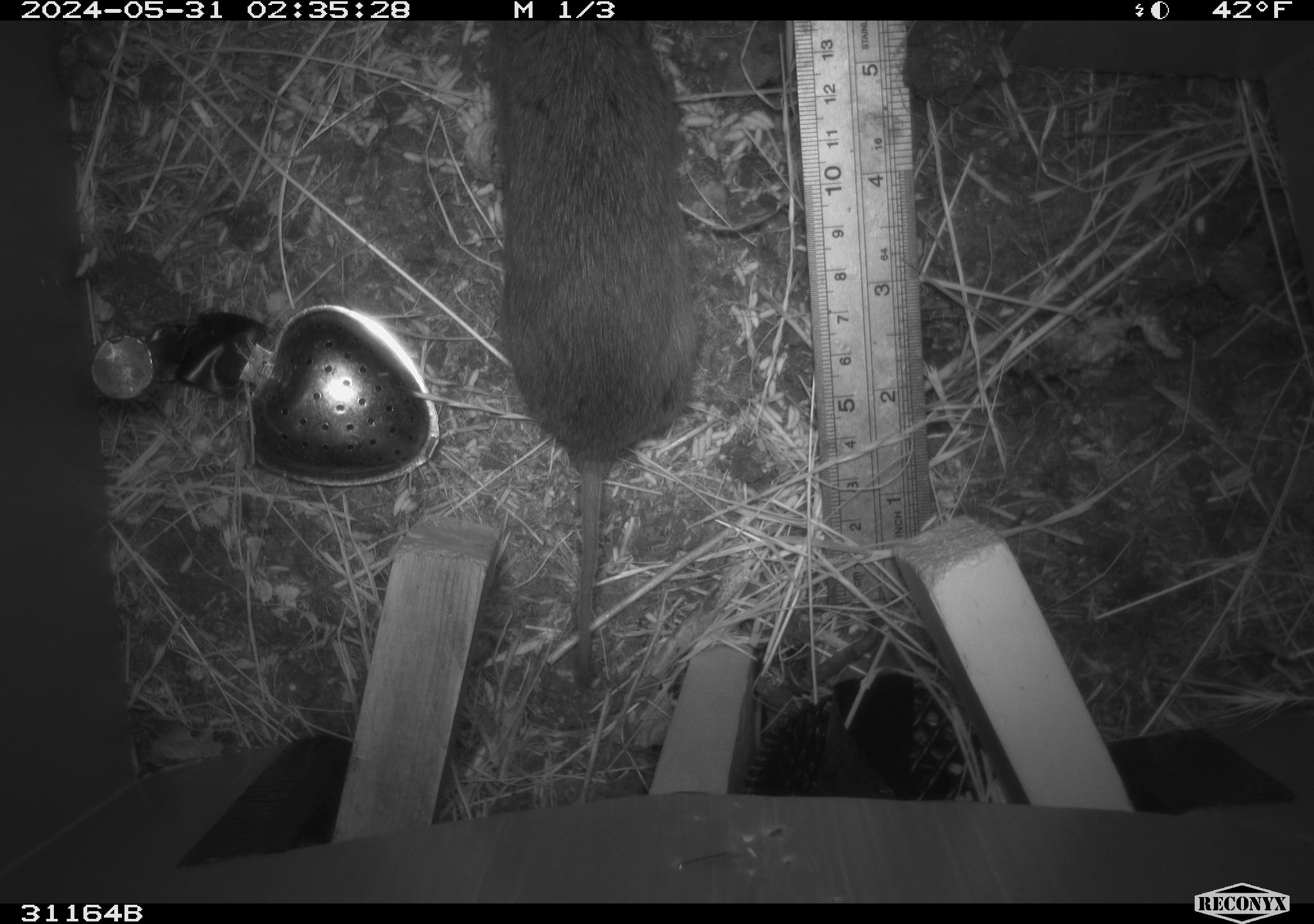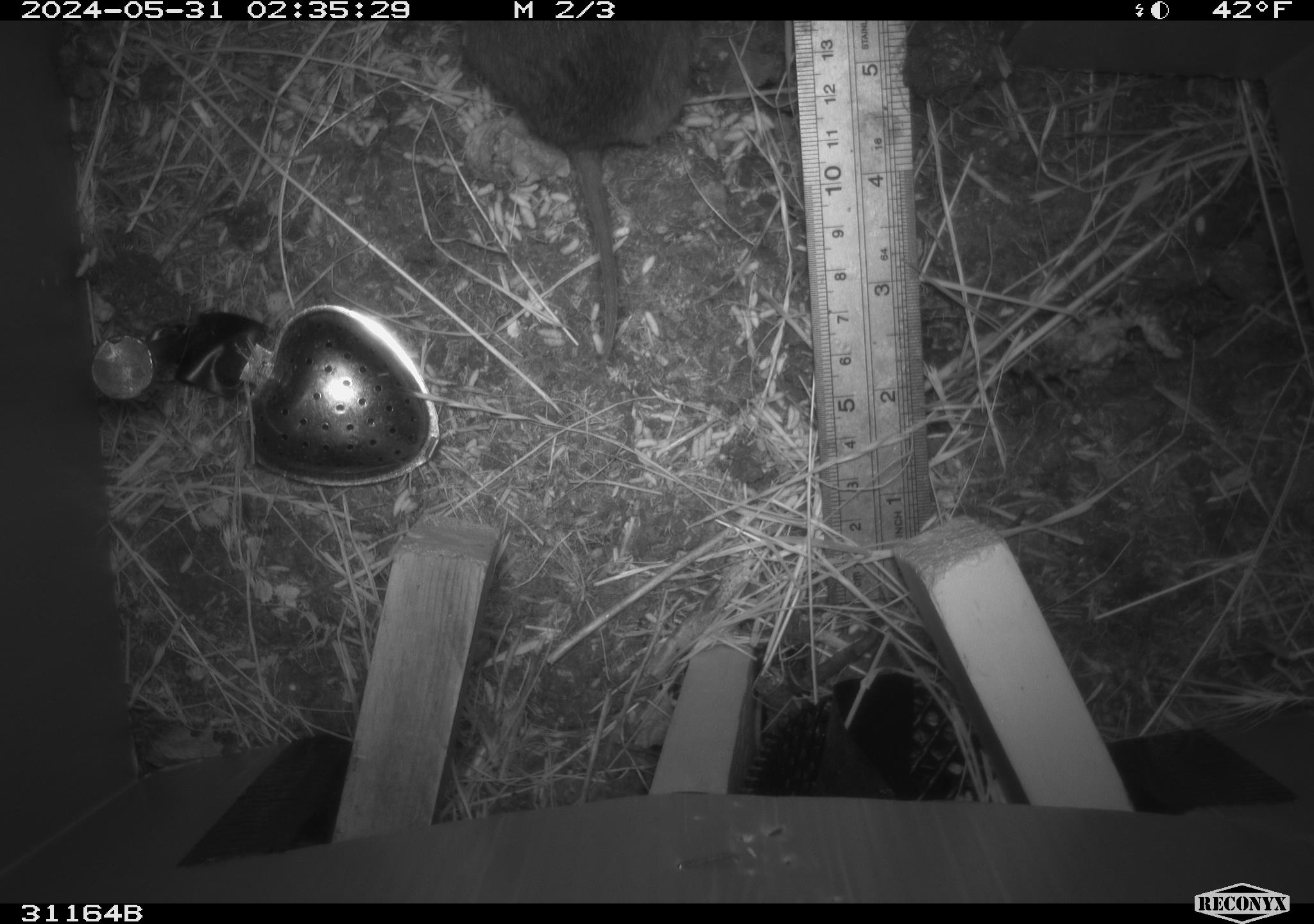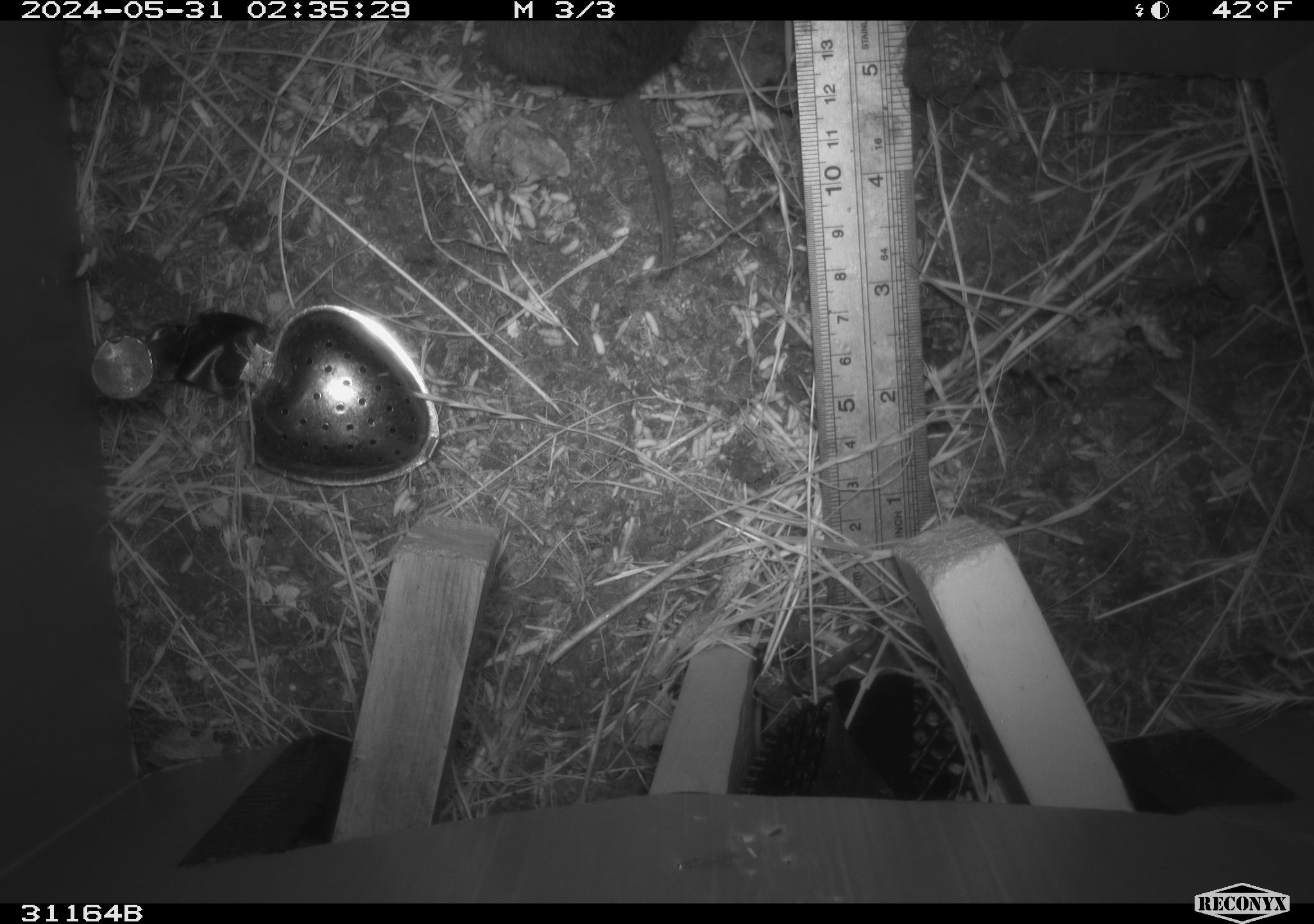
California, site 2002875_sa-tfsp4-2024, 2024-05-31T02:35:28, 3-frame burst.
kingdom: Animalia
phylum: Chordata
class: Mammalia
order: Rodentia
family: Cricetidae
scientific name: Arvicolinae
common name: voles, lemmings, and muskrats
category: arvicolinae subfamily